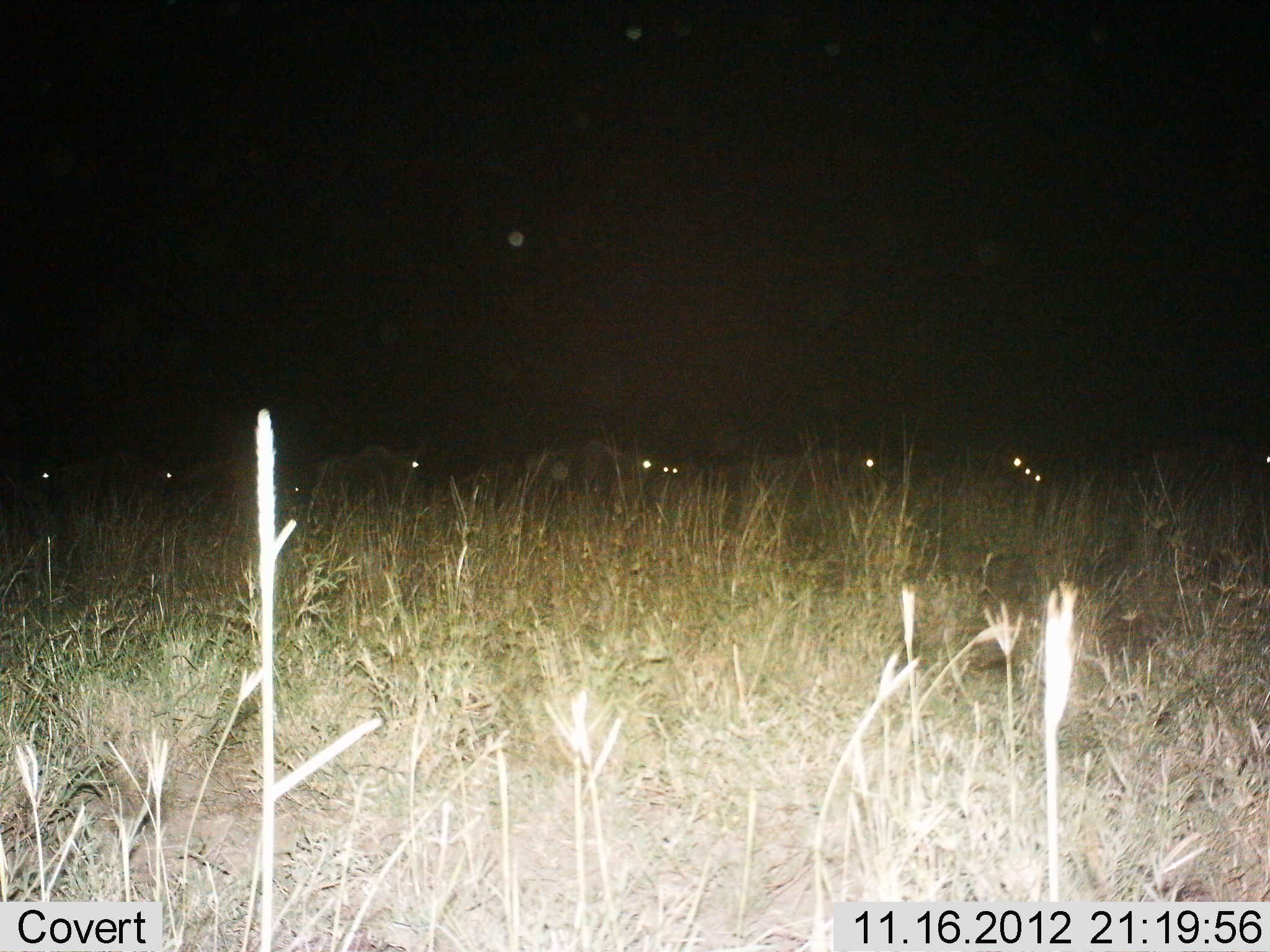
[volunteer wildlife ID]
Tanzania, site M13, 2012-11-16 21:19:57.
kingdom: Animalia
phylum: Chordata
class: Mammalia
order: Artiodactyla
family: Bovidae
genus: Connochaetes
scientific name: Connochaetes taurinus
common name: blue wildebeest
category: wildebeest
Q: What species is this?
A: Wildebeest (blue wildebeest) (Connochaetes taurinus).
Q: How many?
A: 9.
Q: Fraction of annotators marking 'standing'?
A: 60%.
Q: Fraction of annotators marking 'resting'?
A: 10%.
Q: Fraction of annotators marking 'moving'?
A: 60%.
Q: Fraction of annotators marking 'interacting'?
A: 0%.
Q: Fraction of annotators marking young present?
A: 0%.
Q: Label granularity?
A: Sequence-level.